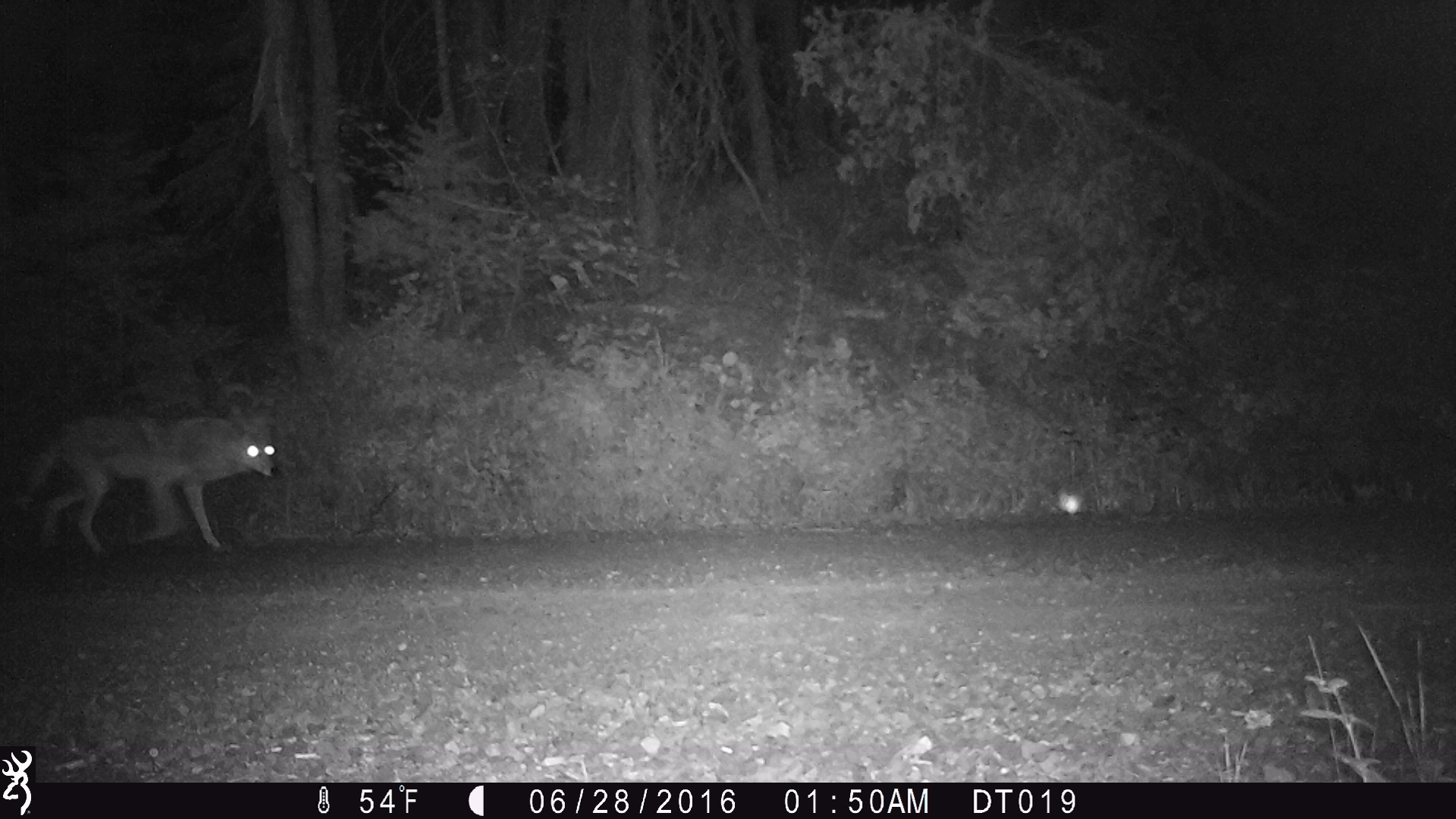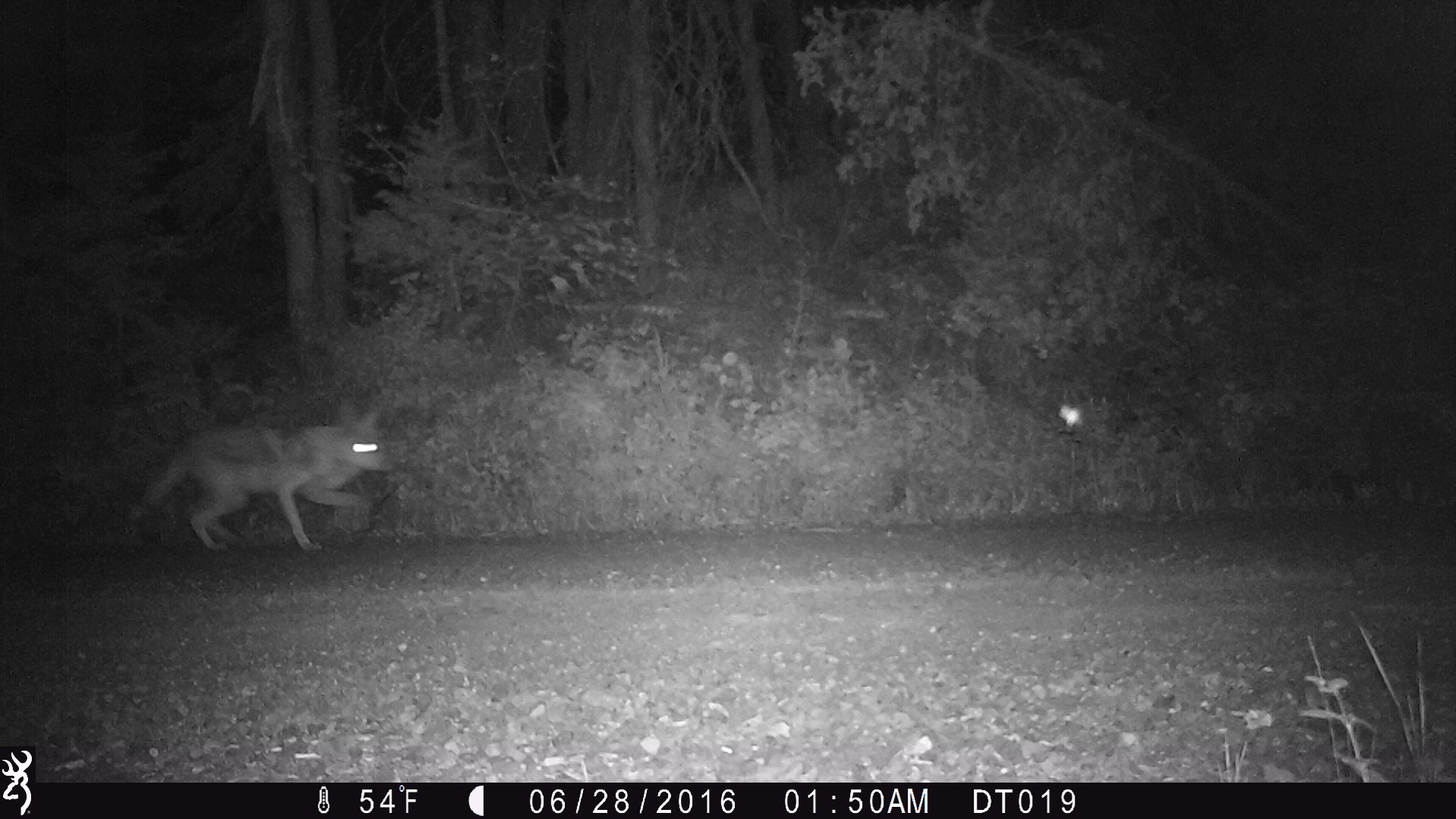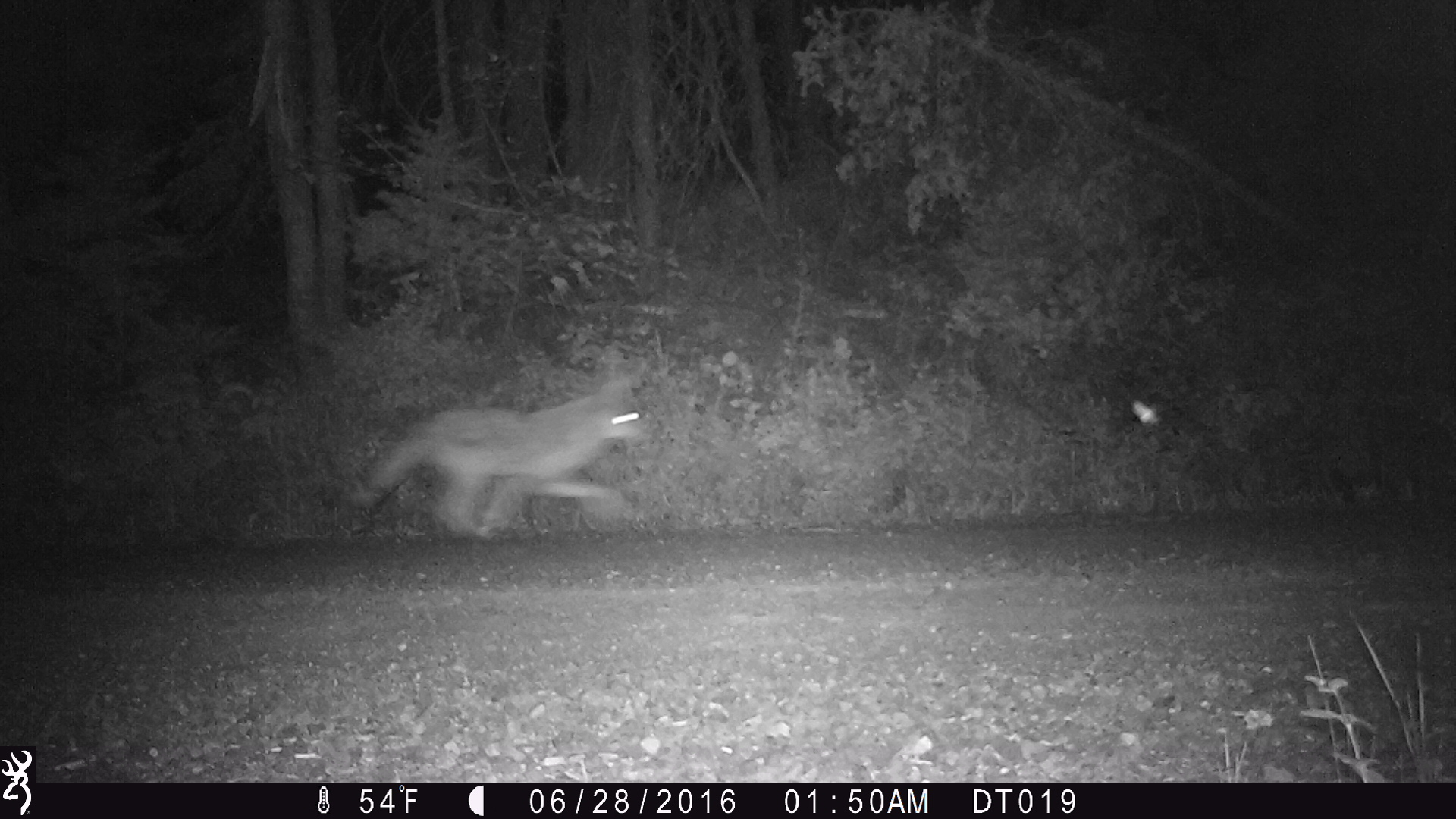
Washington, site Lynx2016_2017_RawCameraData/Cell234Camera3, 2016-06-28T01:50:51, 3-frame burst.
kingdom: Animalia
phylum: Chordata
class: Mammalia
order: Carnivora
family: Canidae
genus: Canis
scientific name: Canis latrans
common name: coyote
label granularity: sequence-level